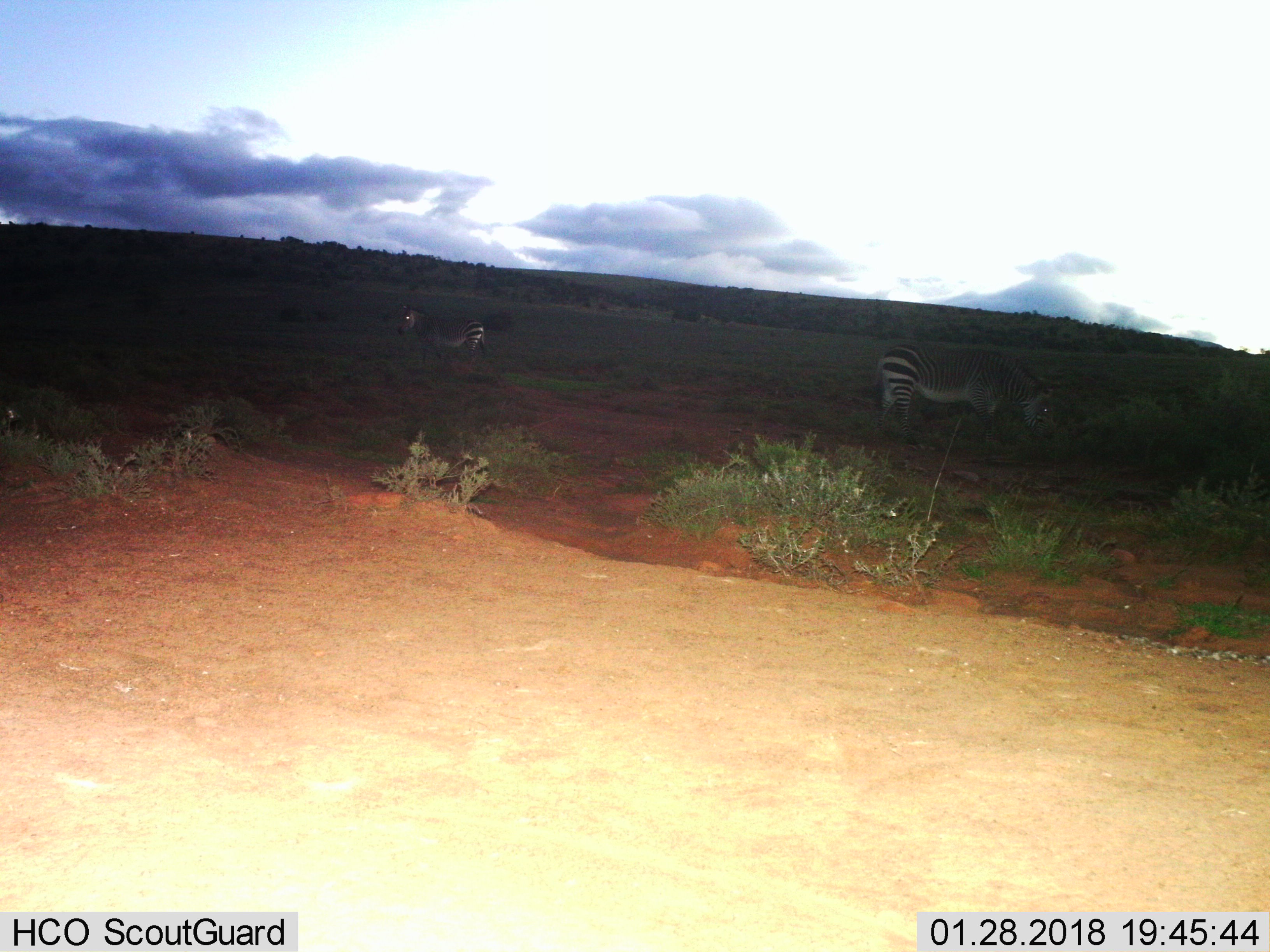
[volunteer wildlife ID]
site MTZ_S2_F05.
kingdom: Animalia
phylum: Chordata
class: Mammalia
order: Perissodactyla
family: Equidae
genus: Equus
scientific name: Equus zebra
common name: mountain zebra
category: zebramountain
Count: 2.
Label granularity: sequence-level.